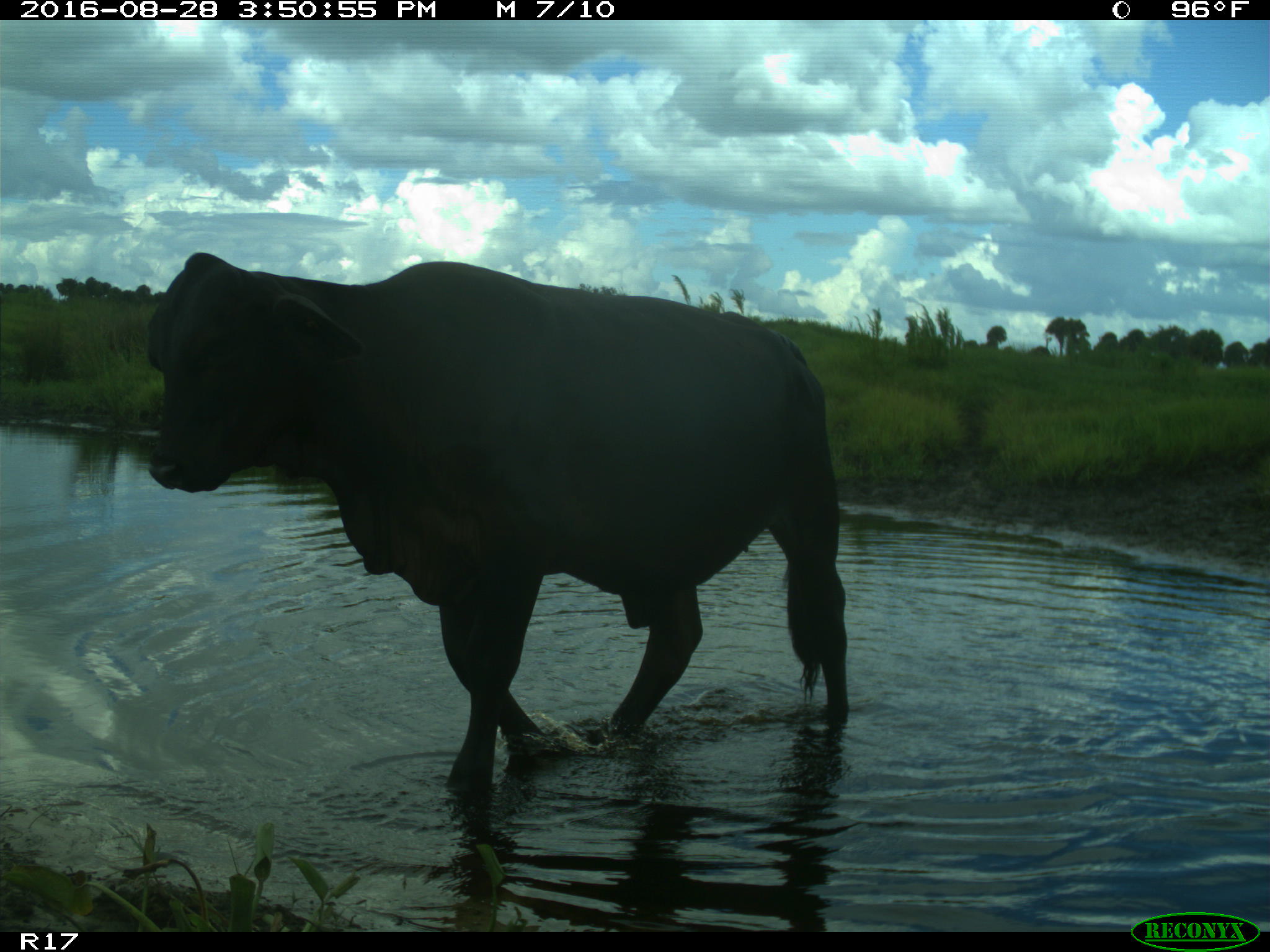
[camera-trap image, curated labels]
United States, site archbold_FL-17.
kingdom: Animalia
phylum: Chordata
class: Mammalia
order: Artiodactyla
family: Bovidae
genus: Bos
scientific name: Bos taurus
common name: domestic cow